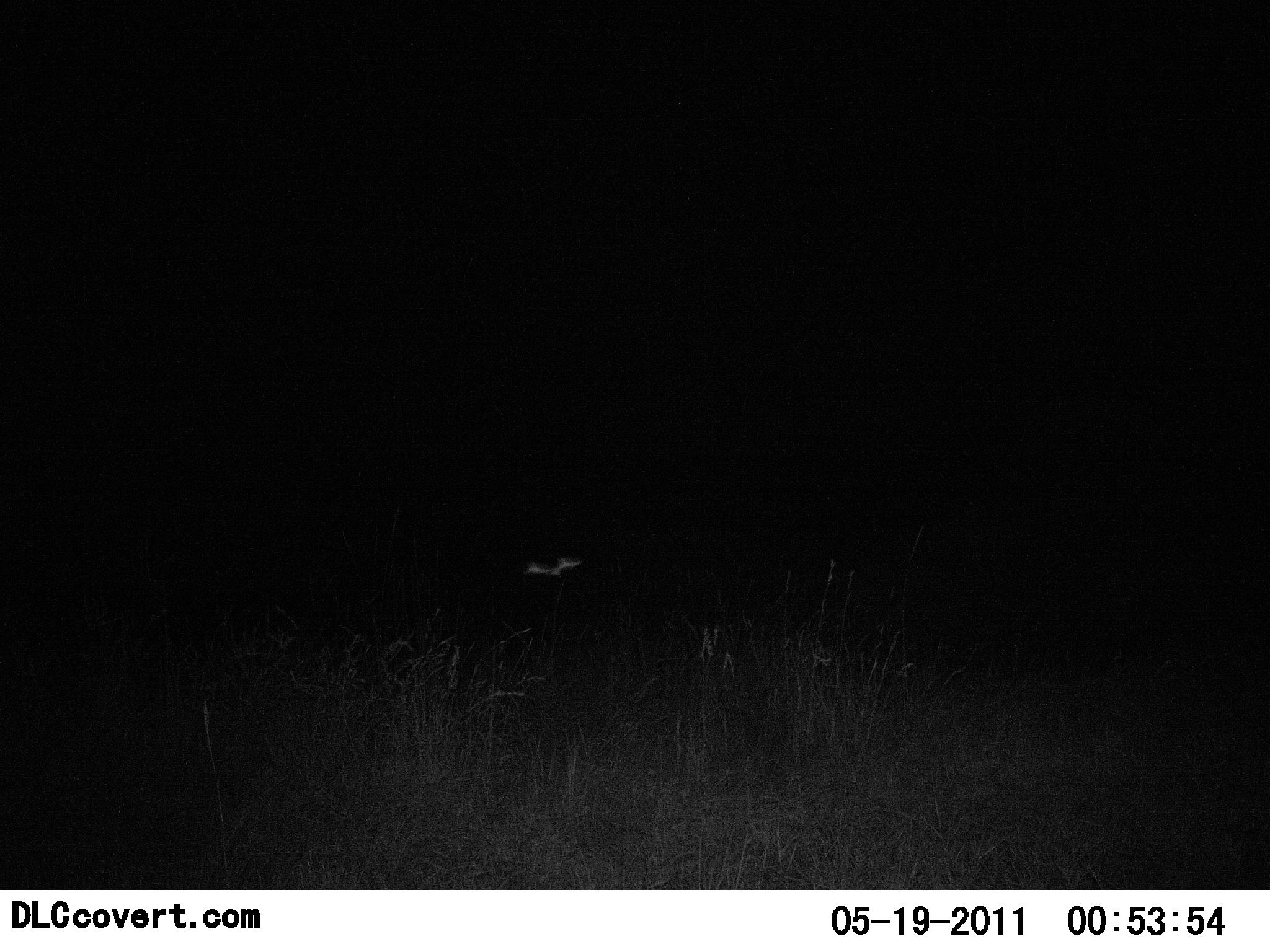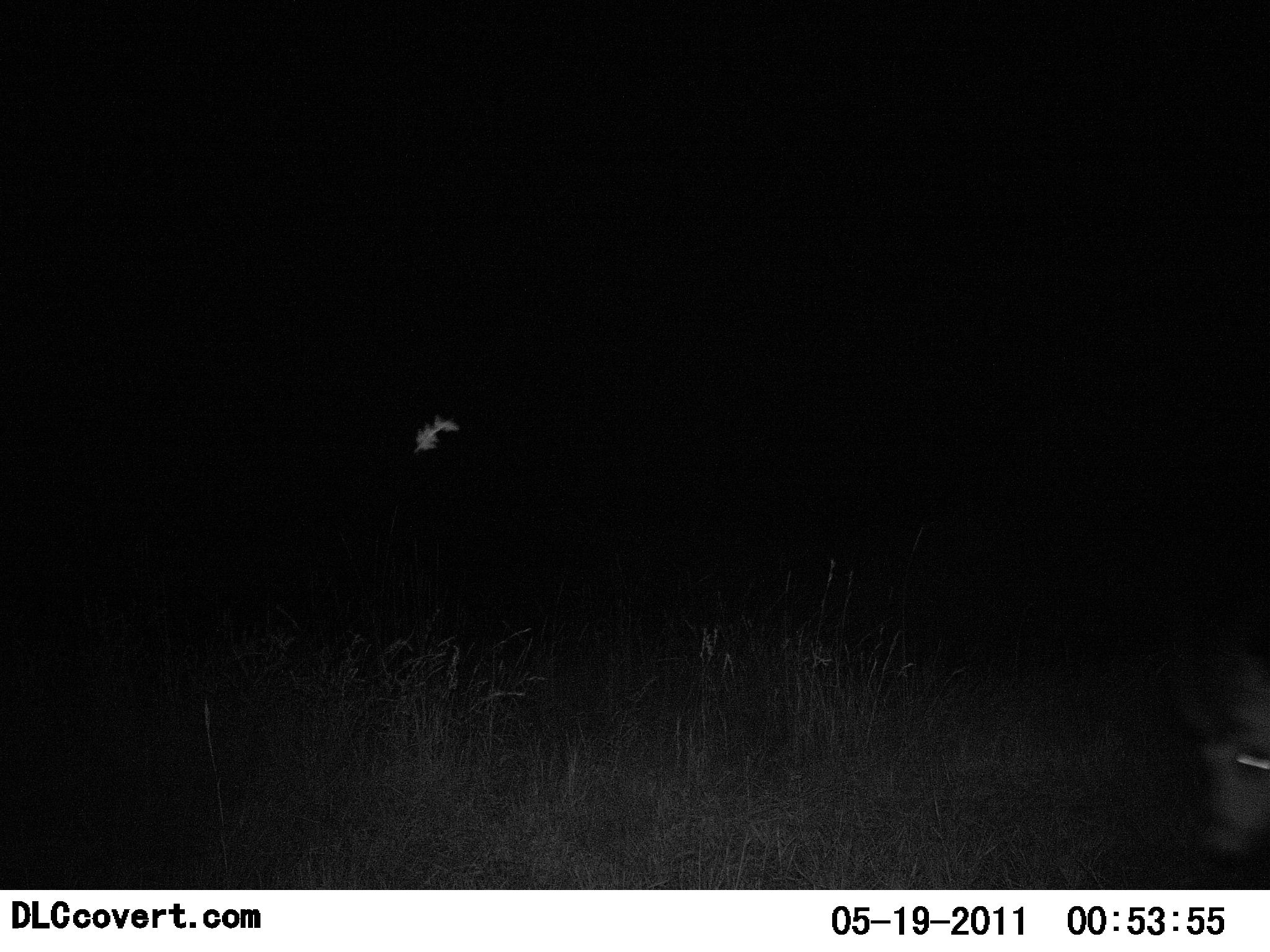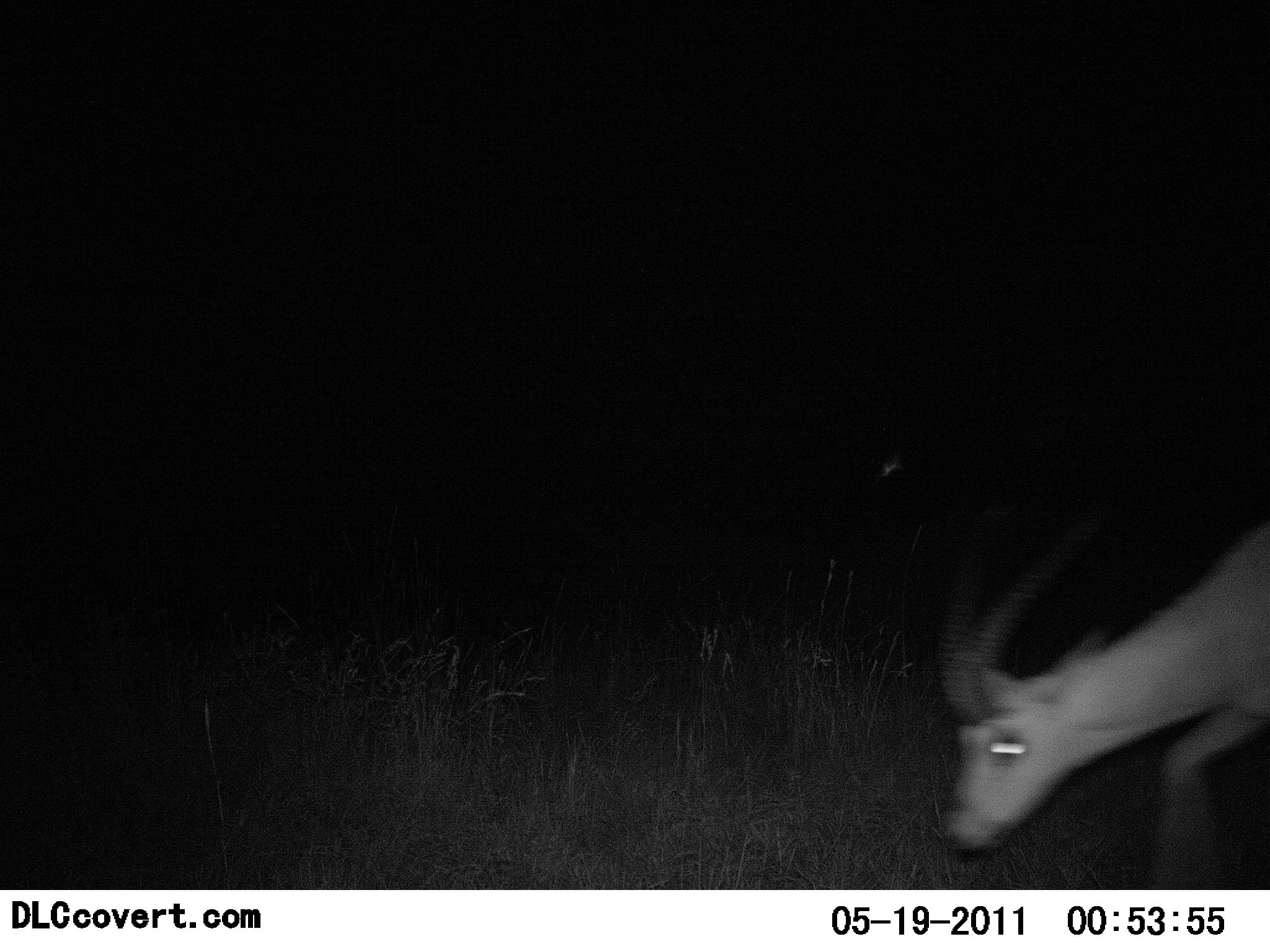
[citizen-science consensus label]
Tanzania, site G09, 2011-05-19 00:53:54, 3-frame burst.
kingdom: Animalia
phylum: Chordata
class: Mammalia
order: Artiodactyla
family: Bovidae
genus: Nanger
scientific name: Nanger granti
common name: grant's gazelle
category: gazellegrants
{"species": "gazellegrants (grant's gazelle) (Nanger granti)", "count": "1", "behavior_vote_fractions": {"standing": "20%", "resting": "0%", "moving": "80%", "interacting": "0%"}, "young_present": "0%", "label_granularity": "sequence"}